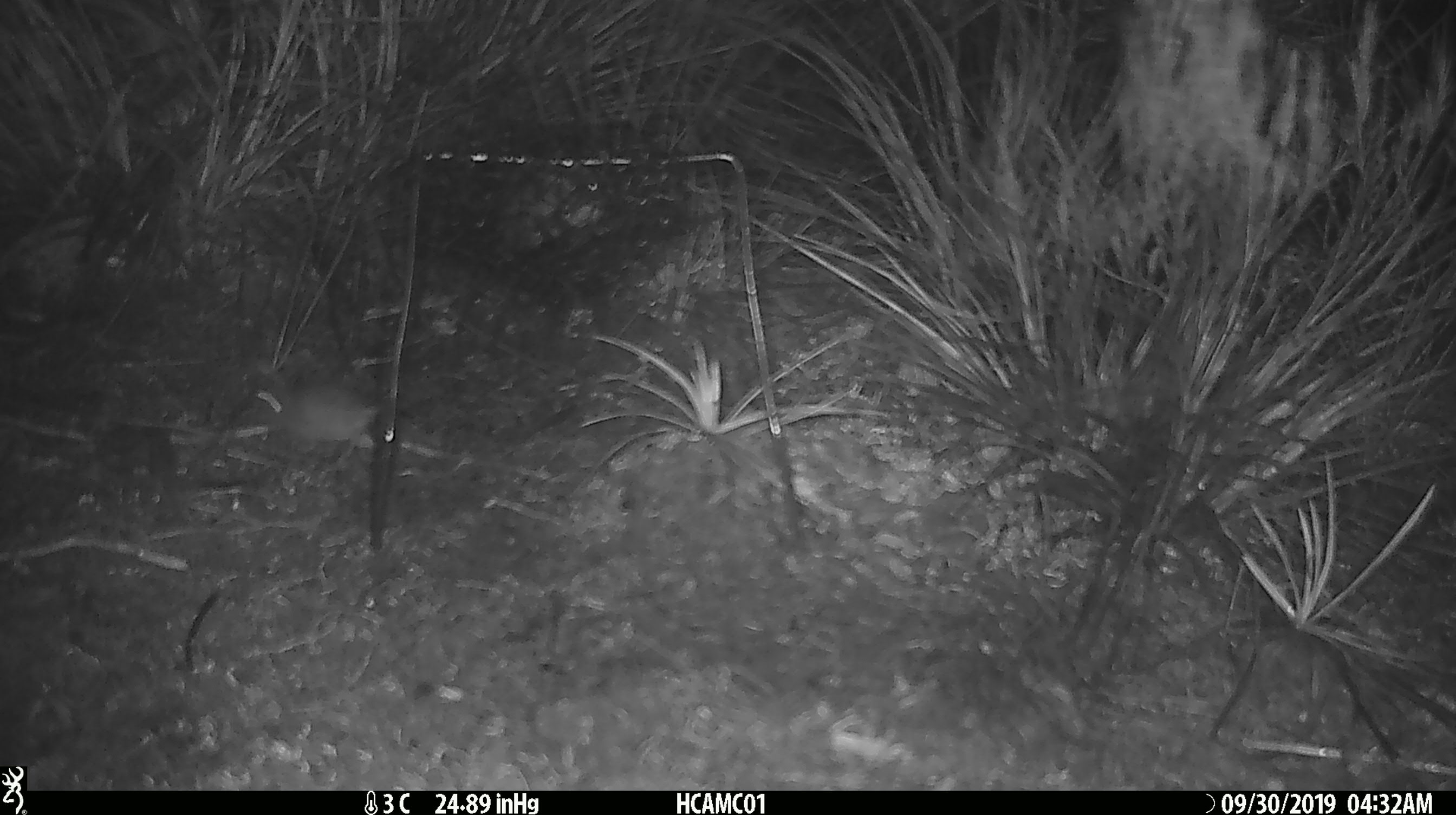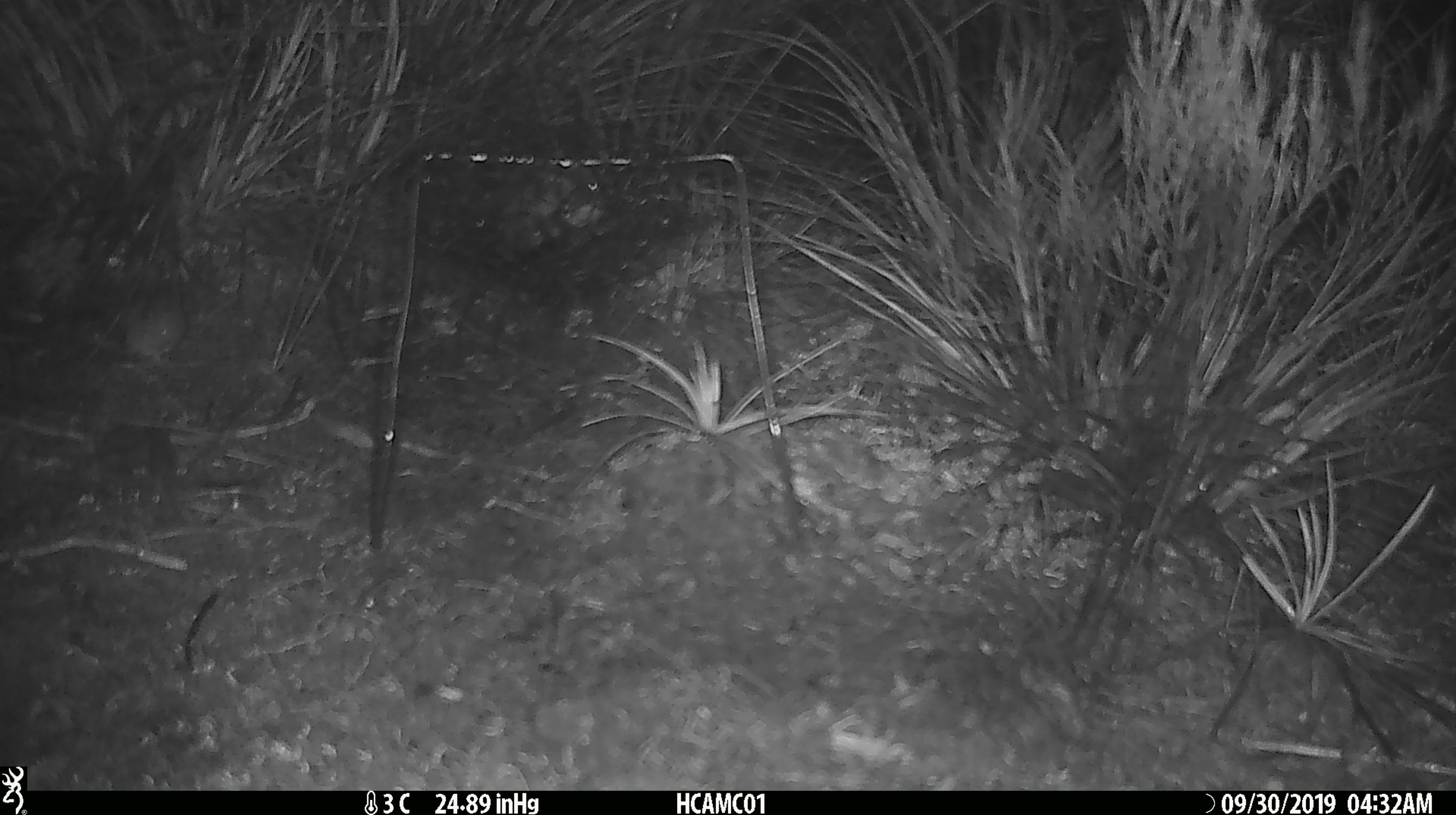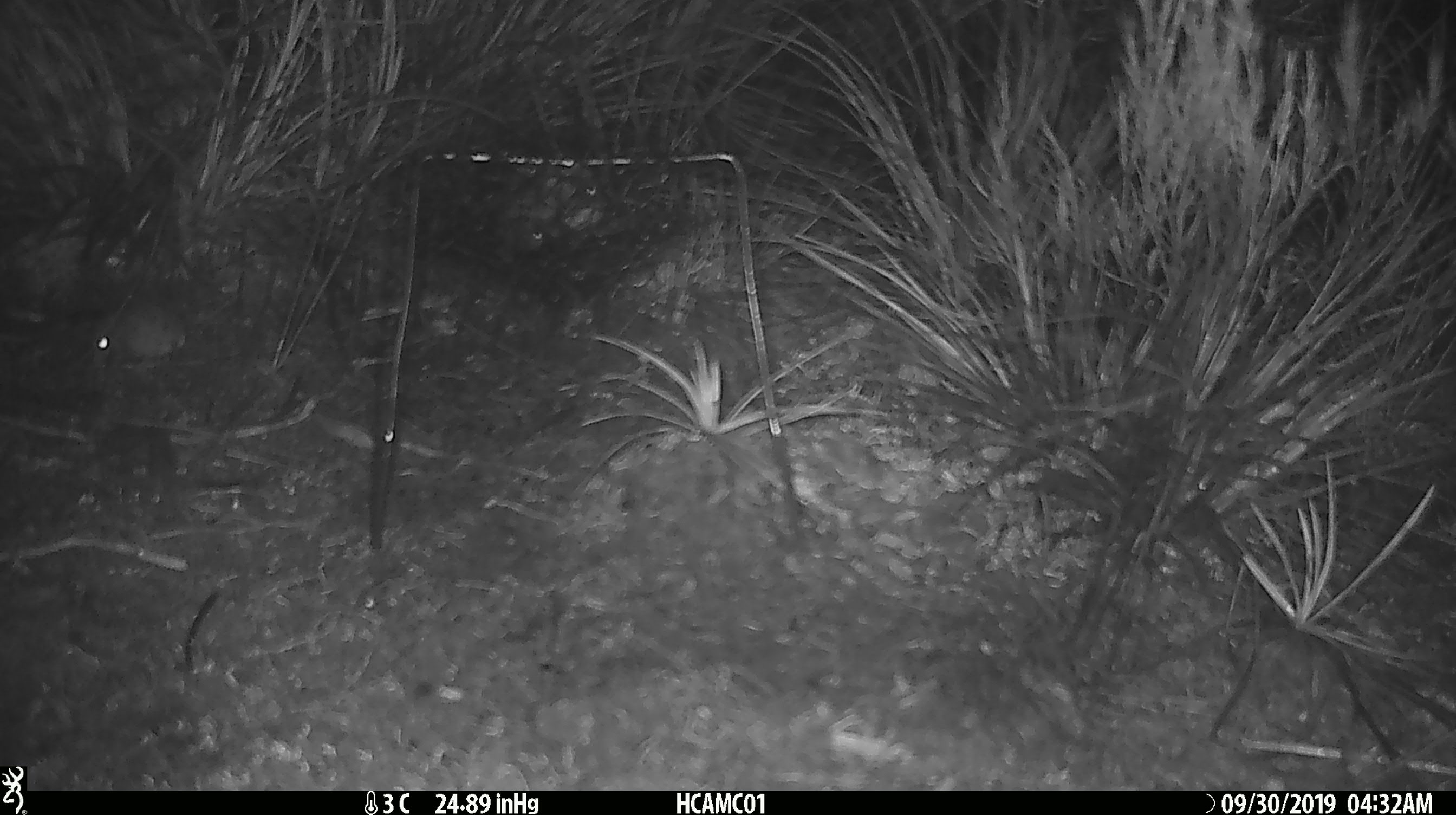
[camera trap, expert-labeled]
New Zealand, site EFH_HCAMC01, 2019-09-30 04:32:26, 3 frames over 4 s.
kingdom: Animalia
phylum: Chordata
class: Mammalia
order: Rodentia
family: Muridae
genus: Mus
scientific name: Mus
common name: mouse